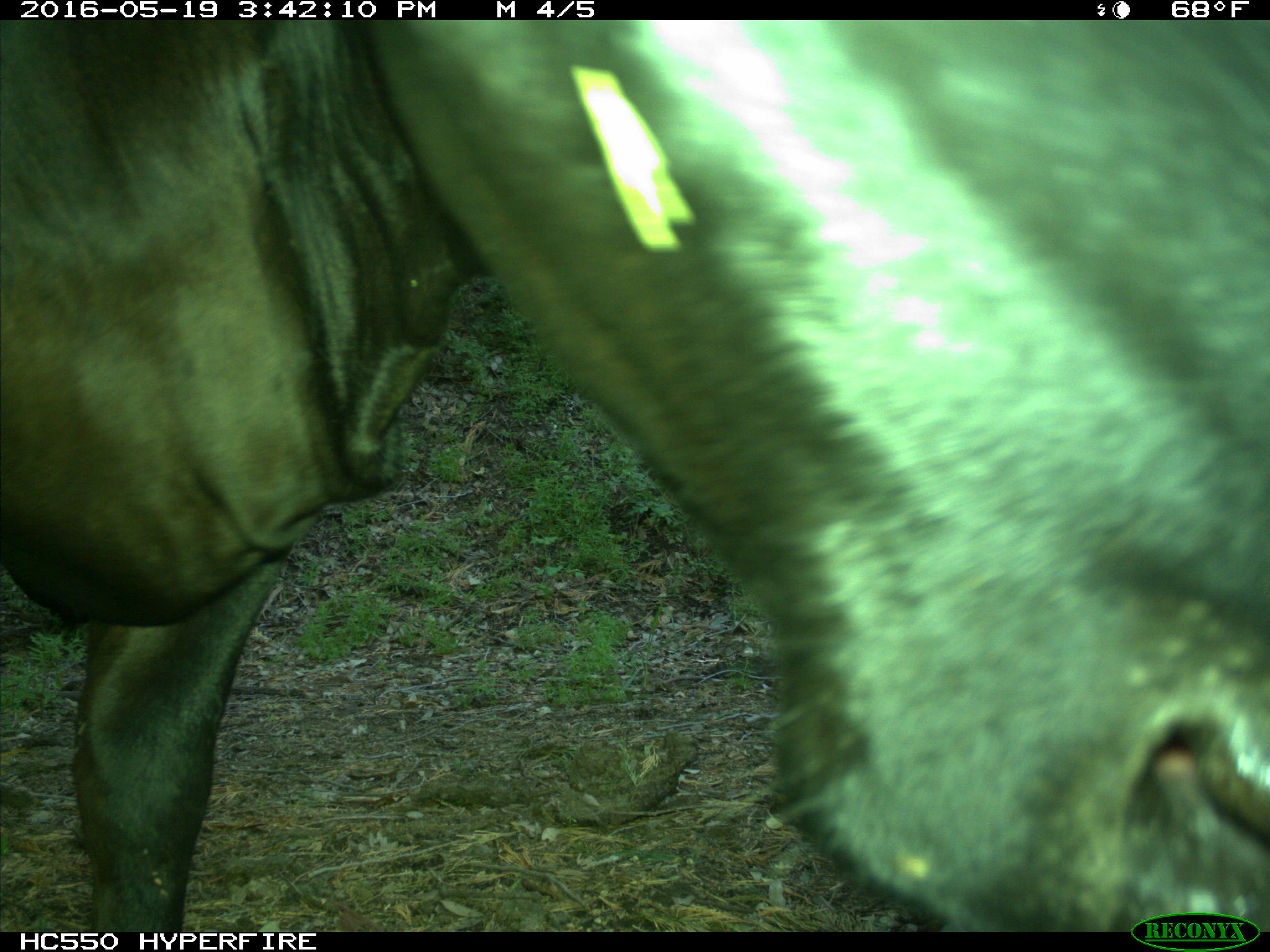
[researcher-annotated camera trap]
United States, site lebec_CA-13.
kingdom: Animalia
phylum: Chordata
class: Mammalia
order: Artiodactyla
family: Bovidae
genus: Bos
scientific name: Bos taurus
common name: domestic cow